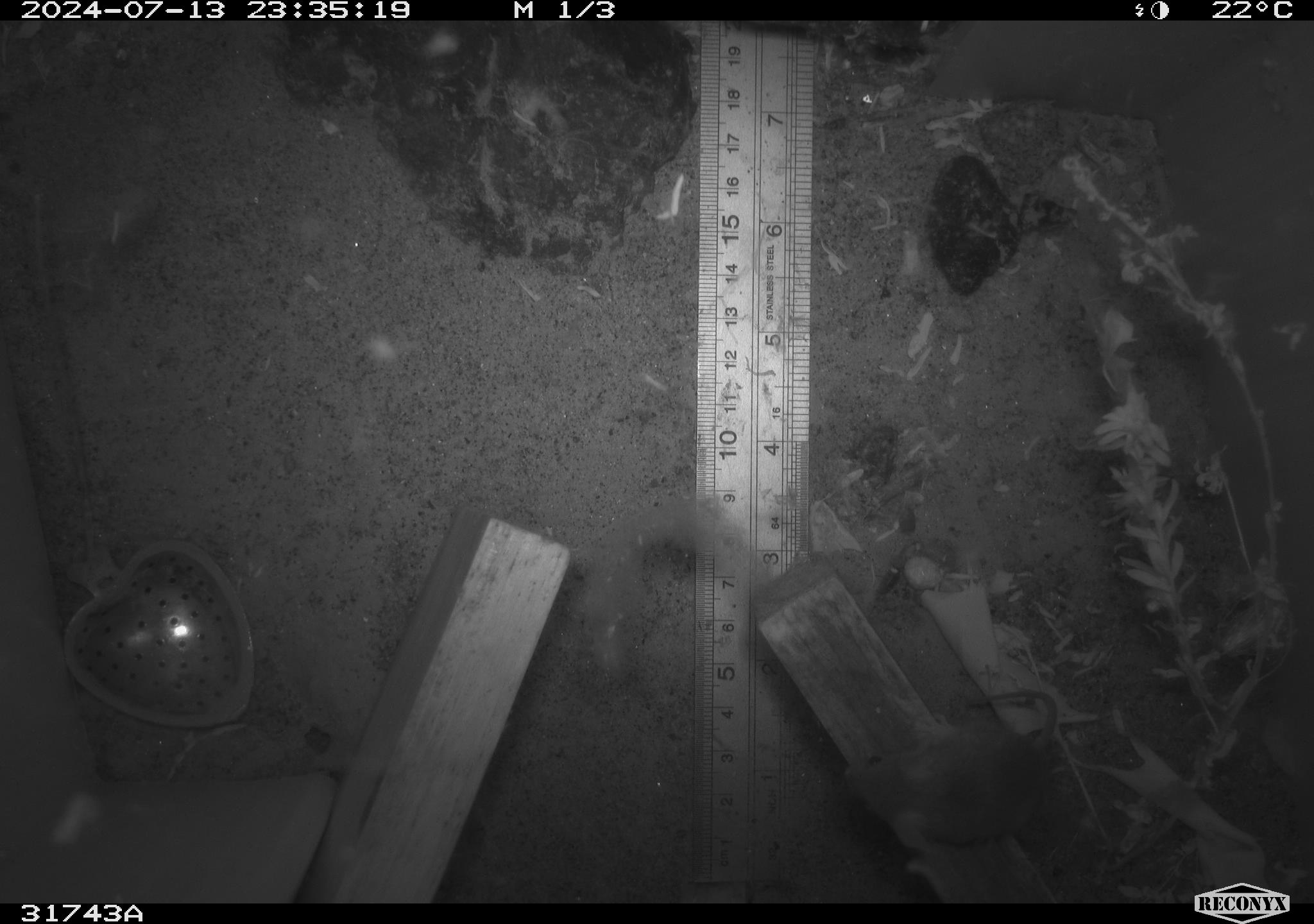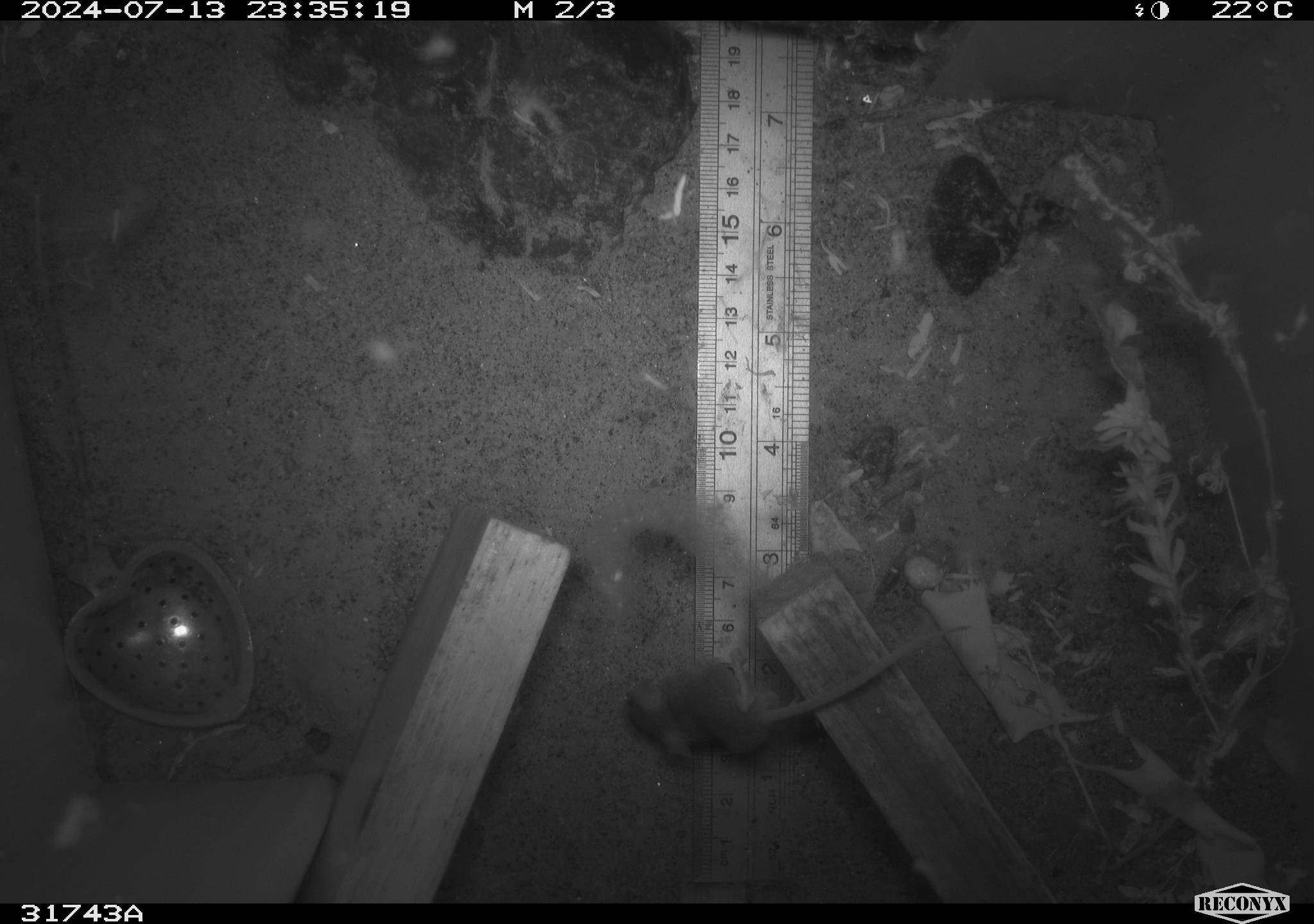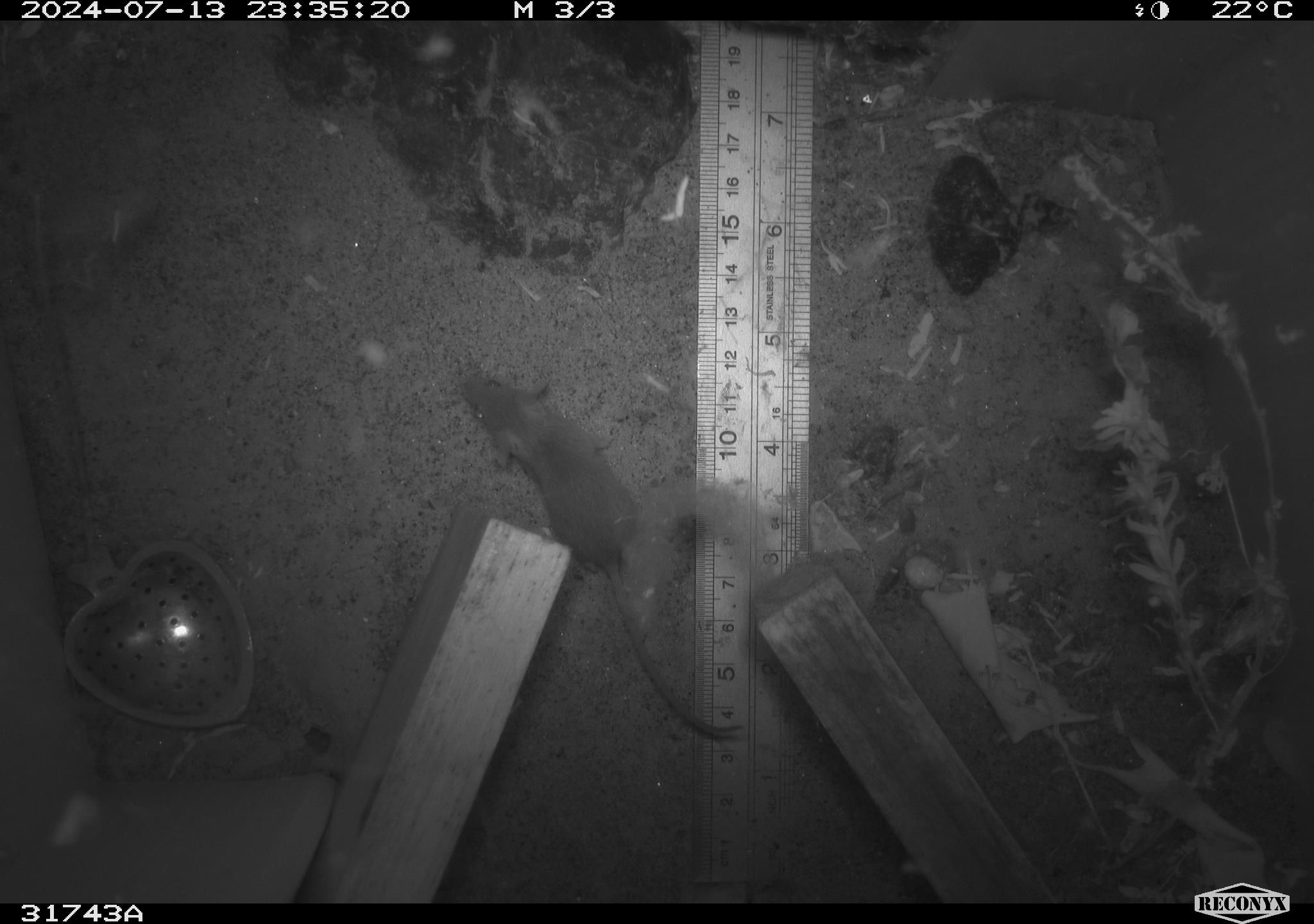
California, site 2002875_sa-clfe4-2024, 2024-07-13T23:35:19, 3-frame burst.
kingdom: Animalia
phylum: Chordata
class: Mammalia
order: Rodentia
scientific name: Rodentia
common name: mouse species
Mouse species (Rodentia).